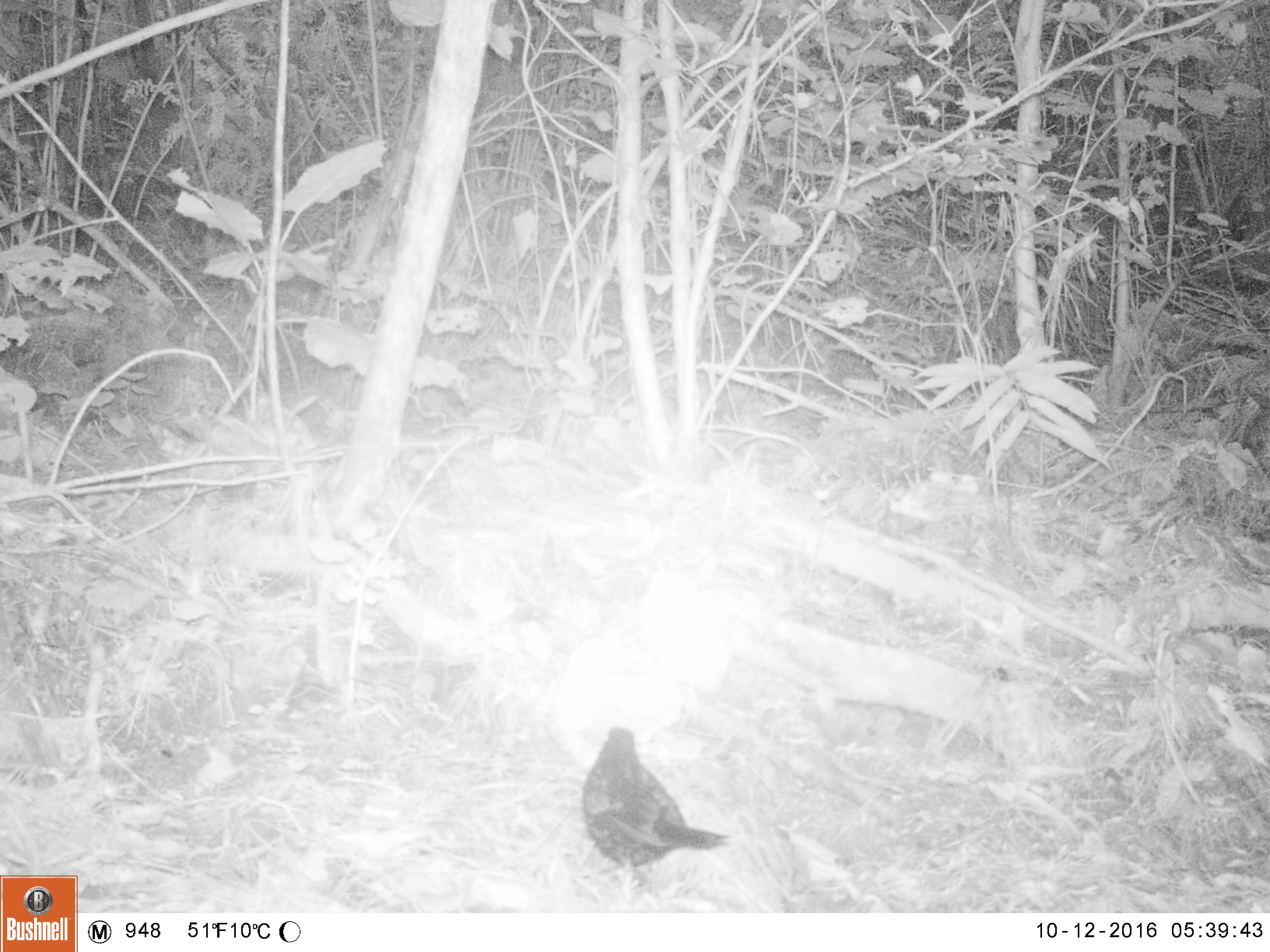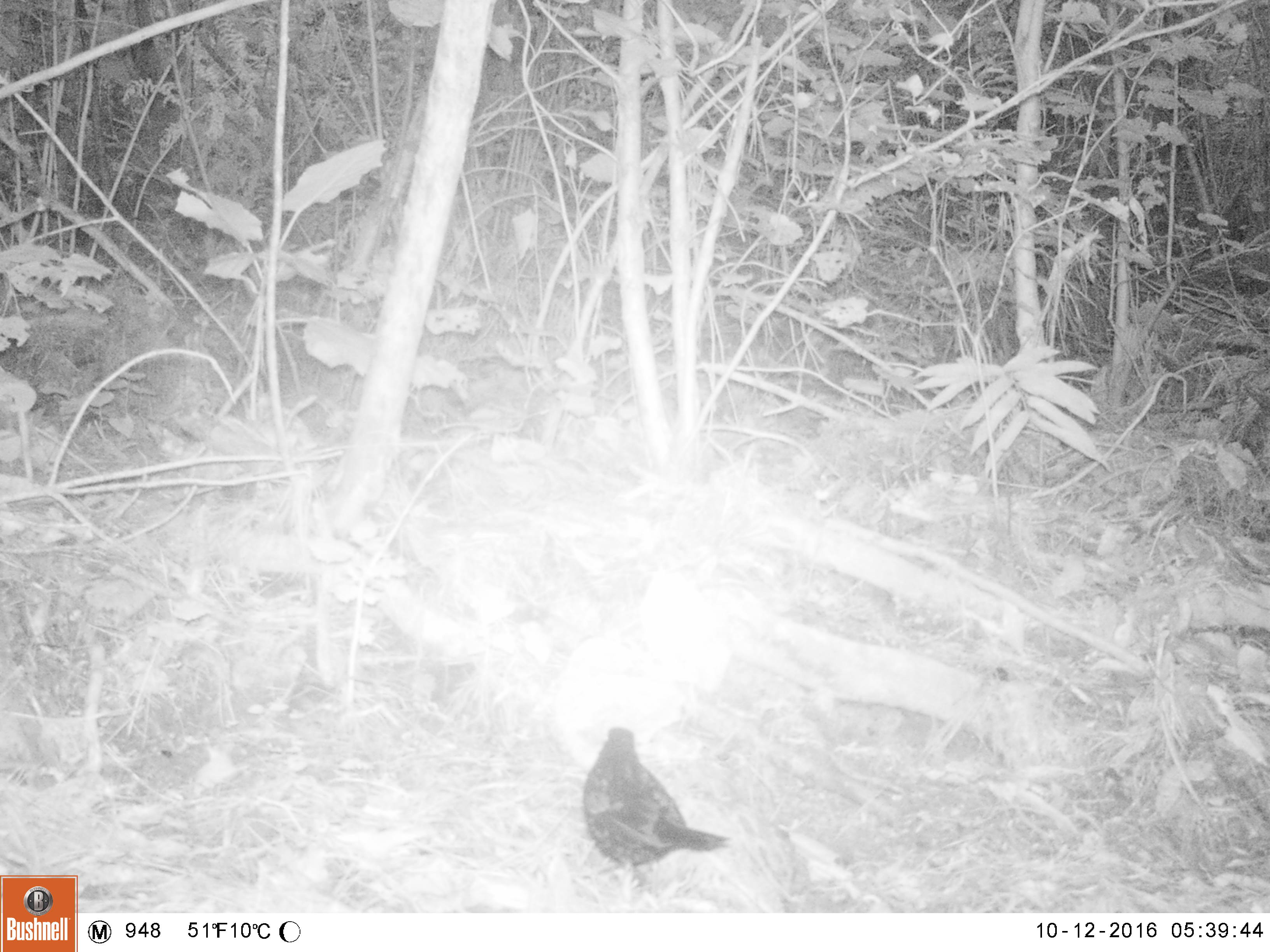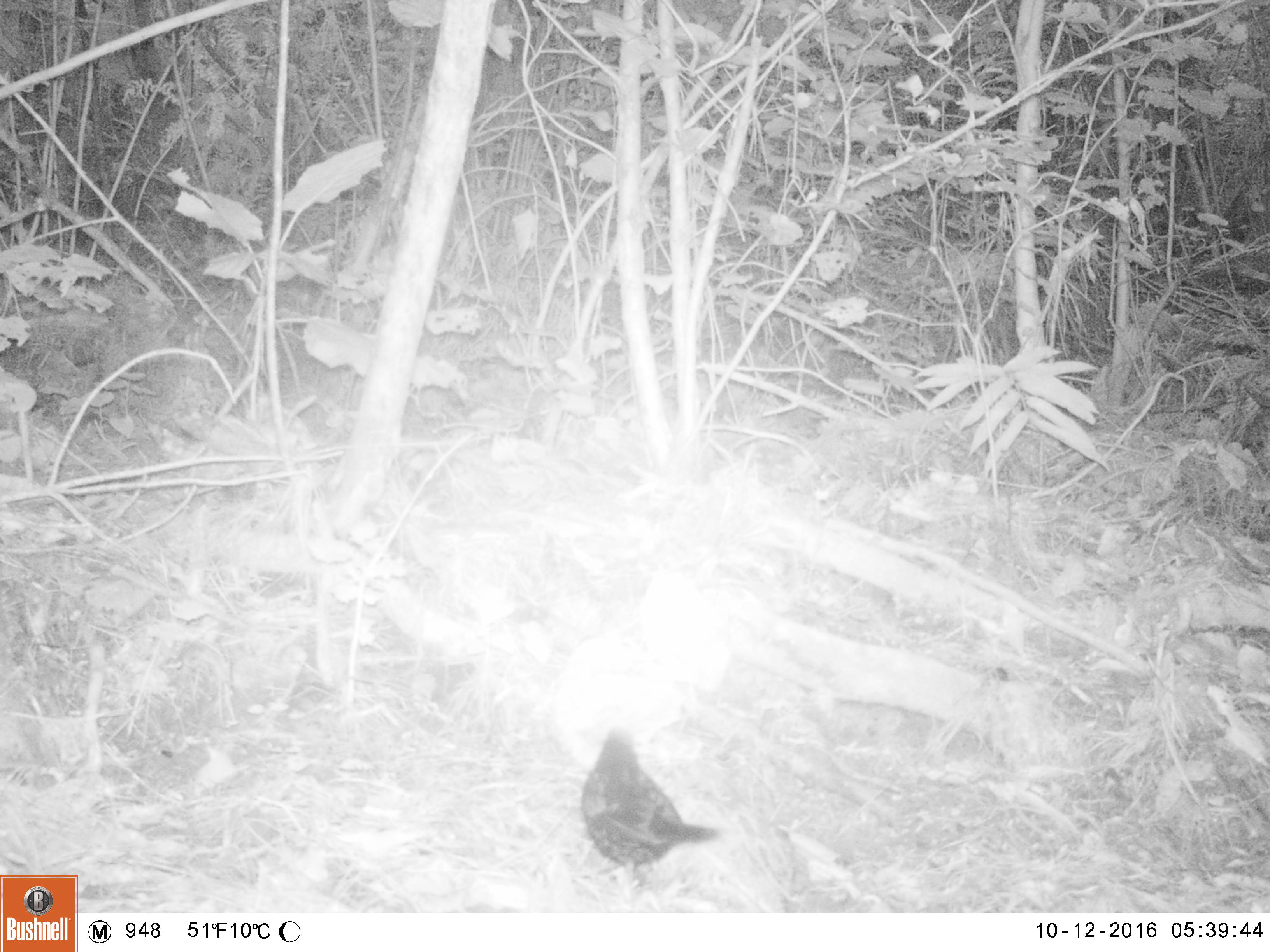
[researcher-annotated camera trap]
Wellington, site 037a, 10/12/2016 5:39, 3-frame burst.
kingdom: Animalia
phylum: Chordata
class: Aves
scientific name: Aves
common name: bird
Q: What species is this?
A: Bird (Aves).